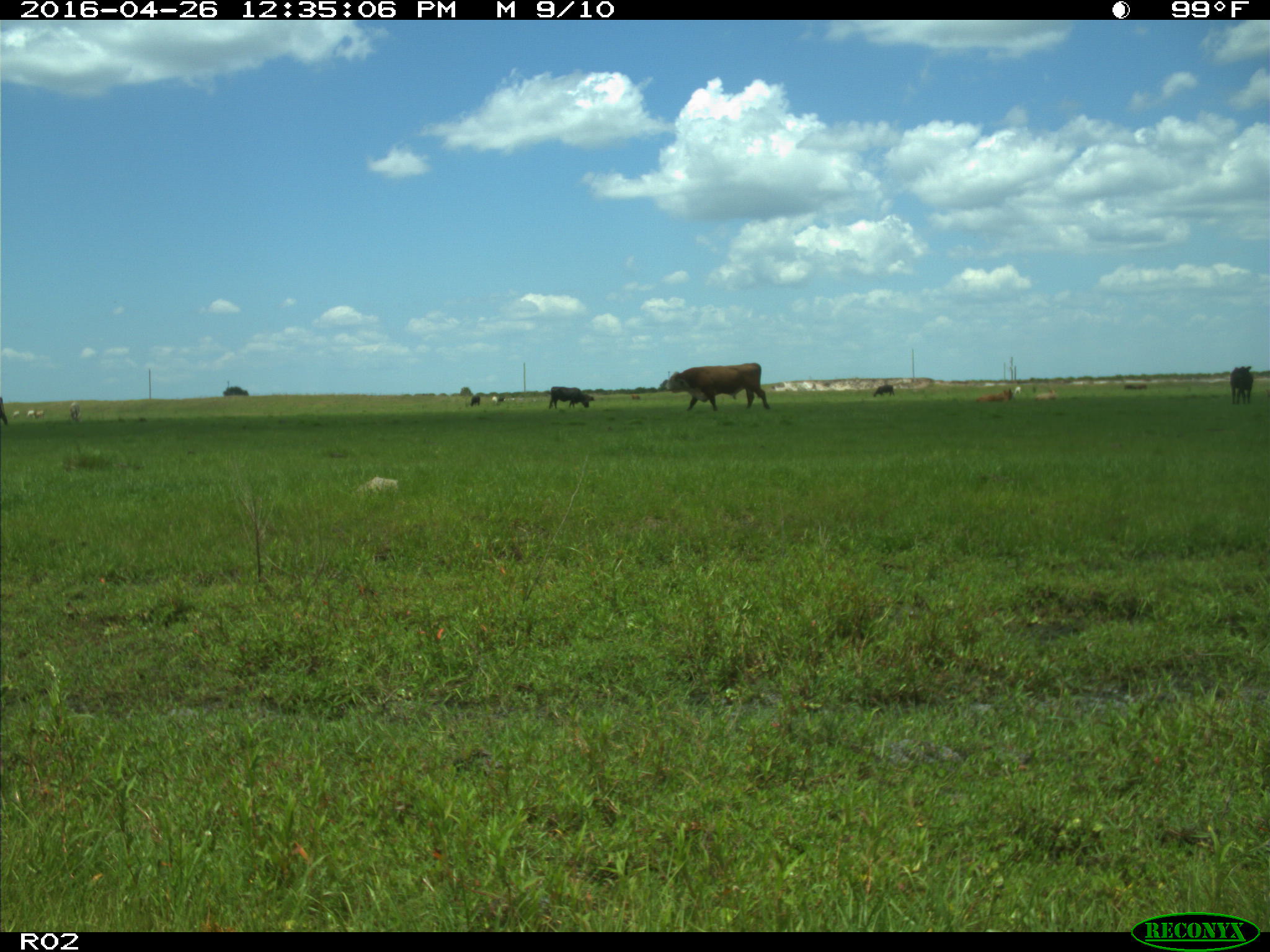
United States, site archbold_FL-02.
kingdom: Animalia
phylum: Chordata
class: Mammalia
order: Artiodactyla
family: Bovidae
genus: Bos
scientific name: Bos taurus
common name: domestic cow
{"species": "Bos taurus (domestic cow)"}